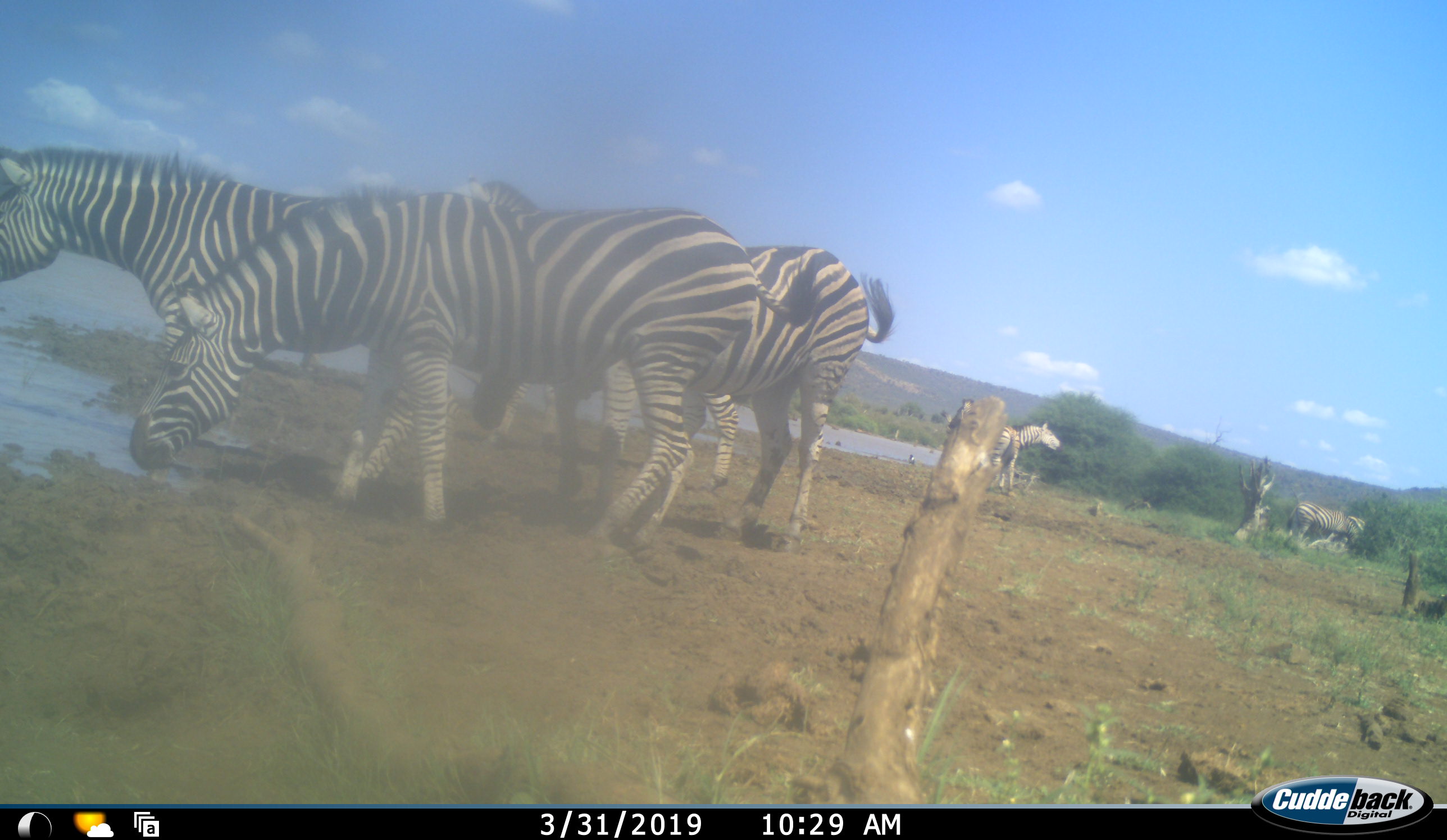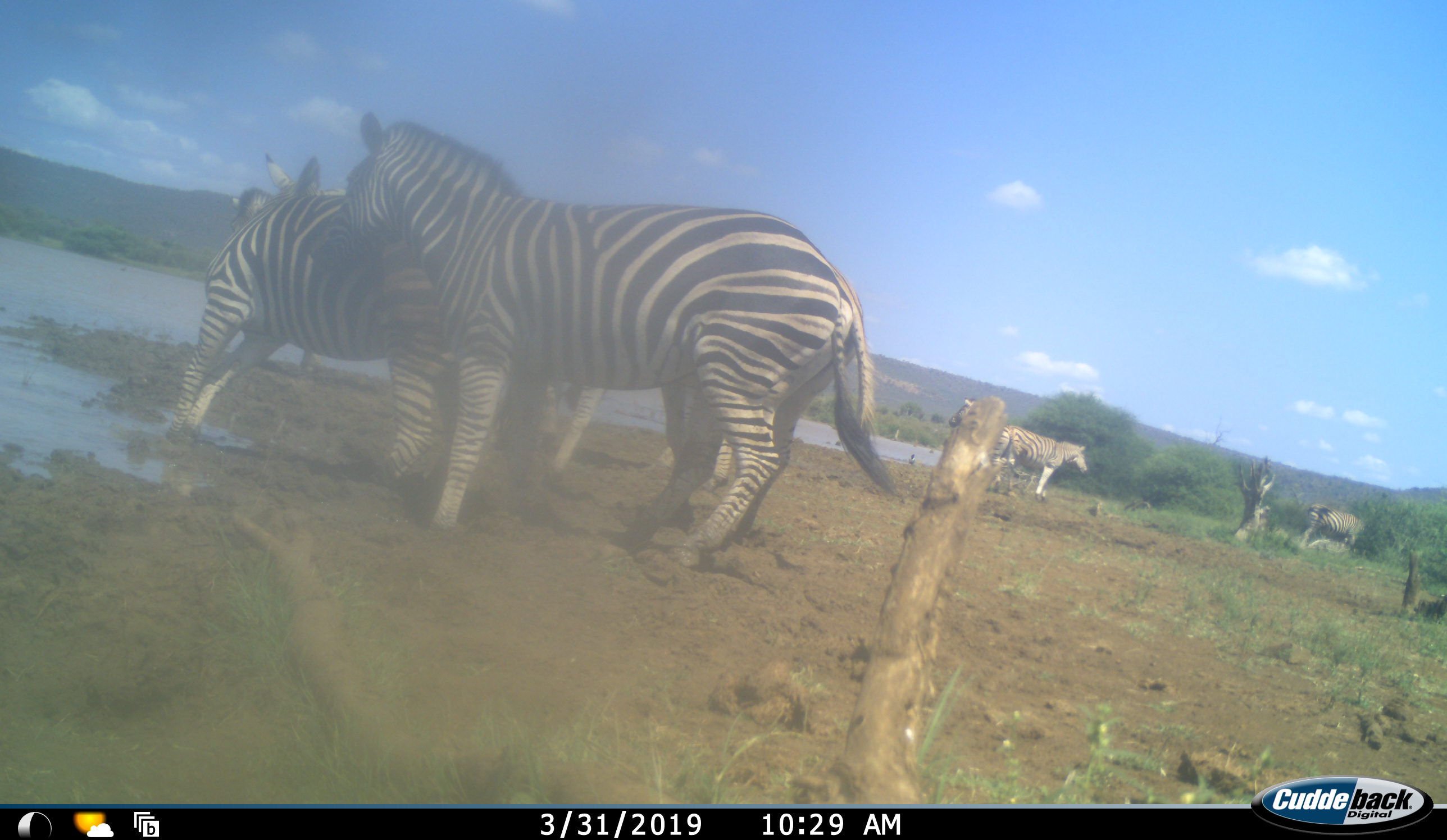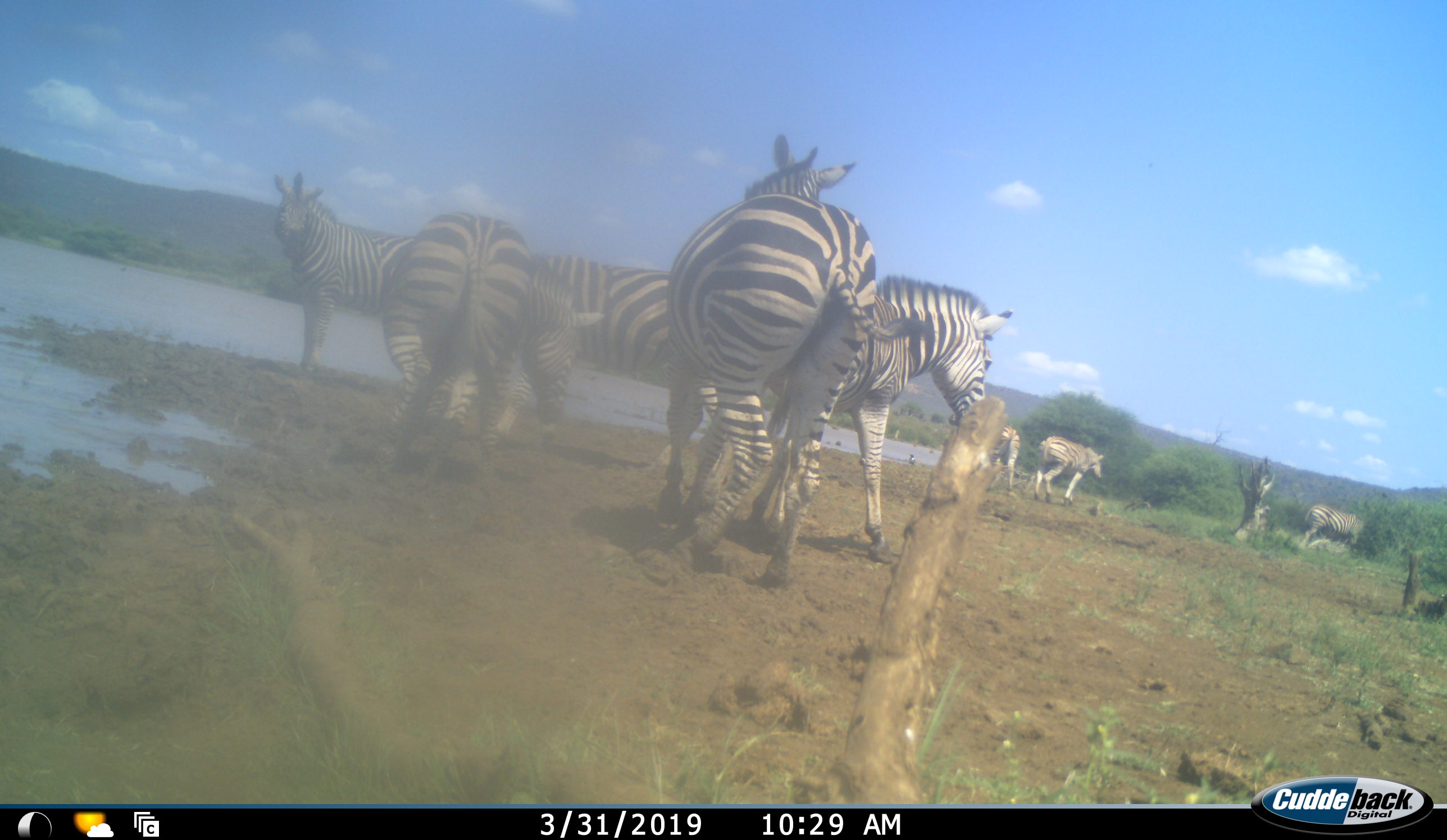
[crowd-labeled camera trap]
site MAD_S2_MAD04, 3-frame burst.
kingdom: Animalia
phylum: Chordata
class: Mammalia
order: Perissodactyla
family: Equidae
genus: Equus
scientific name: Equus quagga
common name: plains zebra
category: zebraplains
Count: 8.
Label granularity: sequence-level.